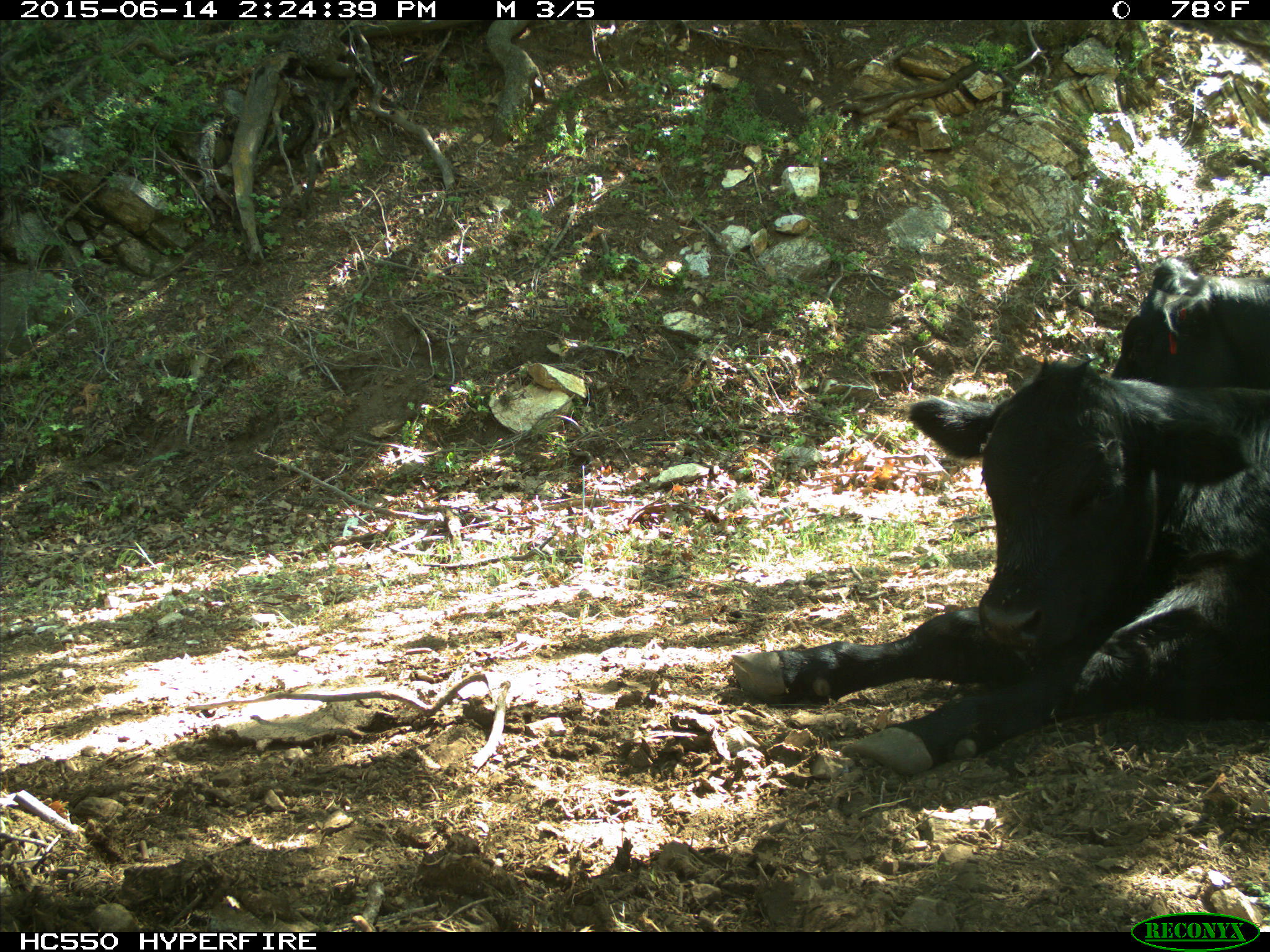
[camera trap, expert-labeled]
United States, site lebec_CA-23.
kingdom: Animalia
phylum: Chordata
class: Mammalia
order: Artiodactyla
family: Bovidae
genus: Bos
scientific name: Bos taurus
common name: domestic cow